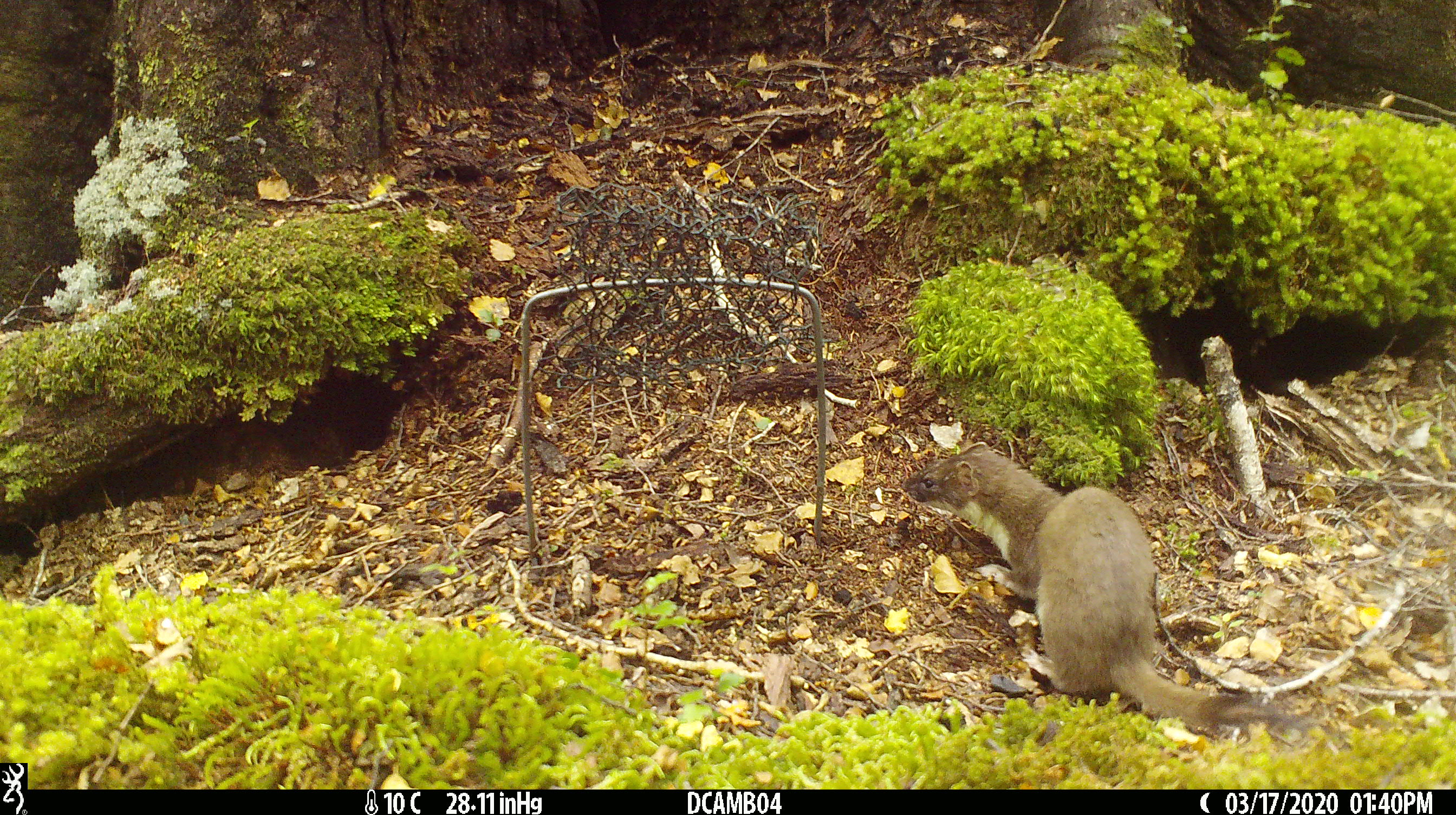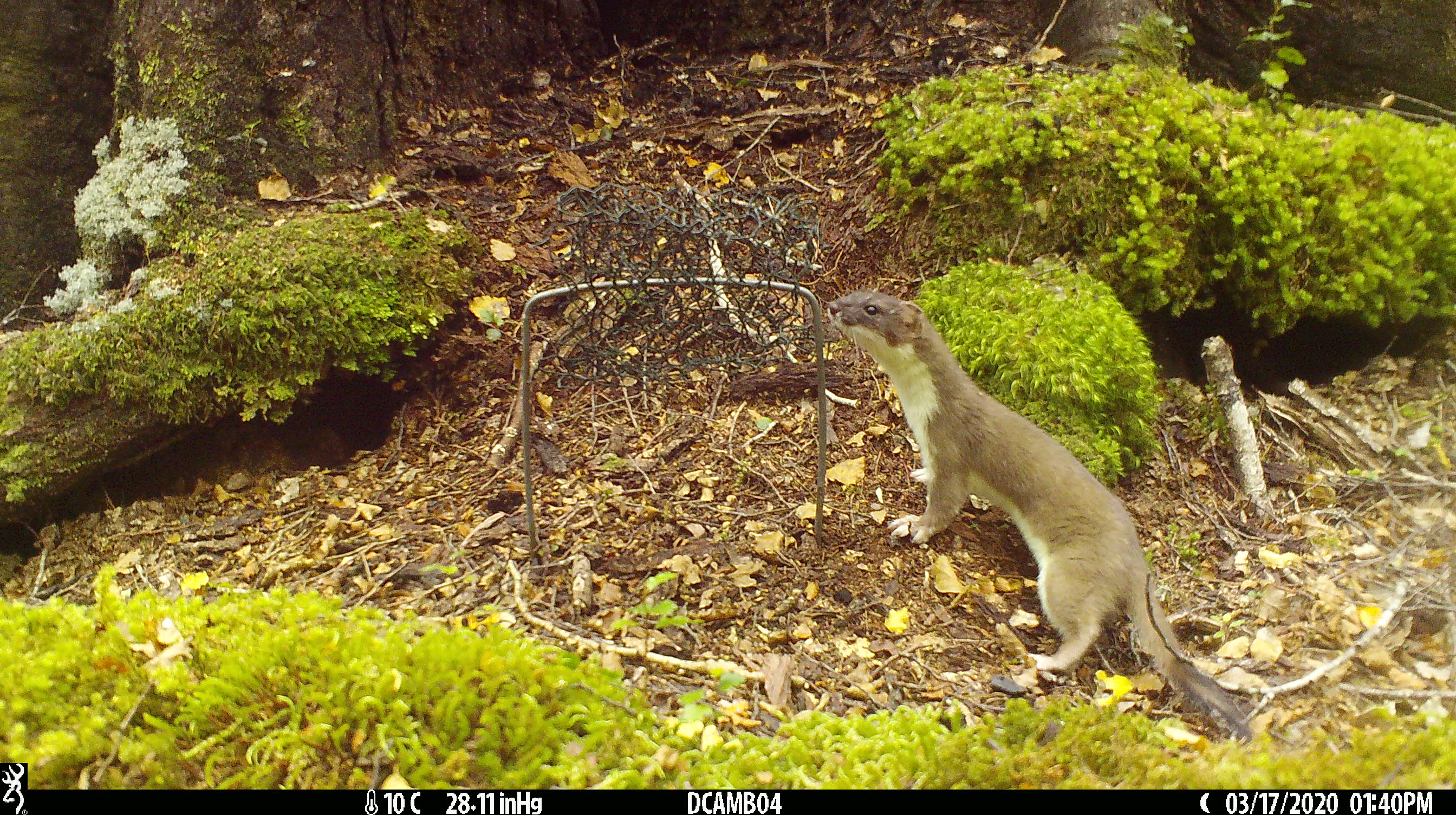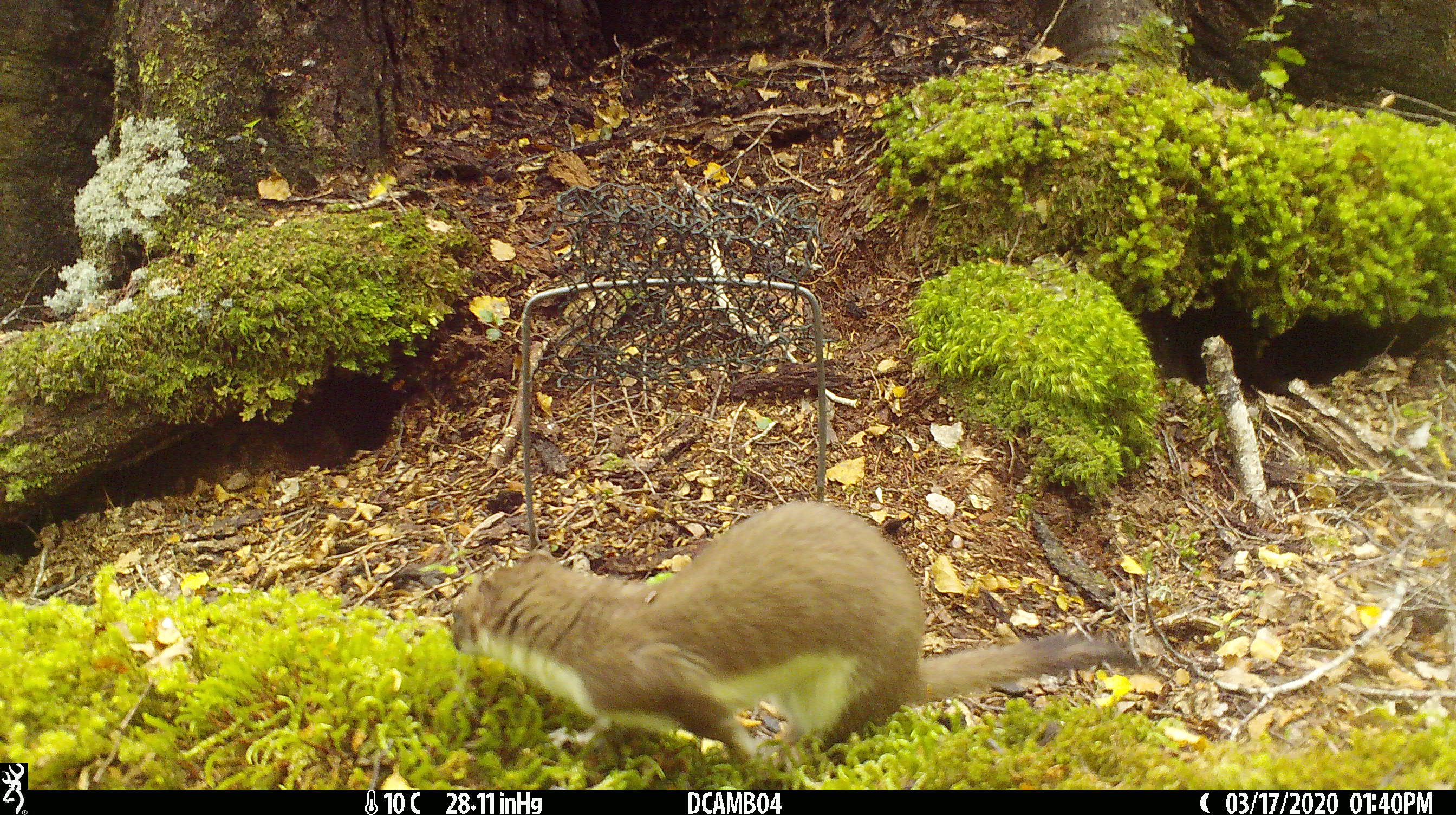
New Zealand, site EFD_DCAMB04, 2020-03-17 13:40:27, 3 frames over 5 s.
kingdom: Animalia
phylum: Chordata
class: Mammalia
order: Carnivora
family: Mustelidae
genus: Mustela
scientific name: Mustela erminea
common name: stoat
Stoat (Mustela erminea).